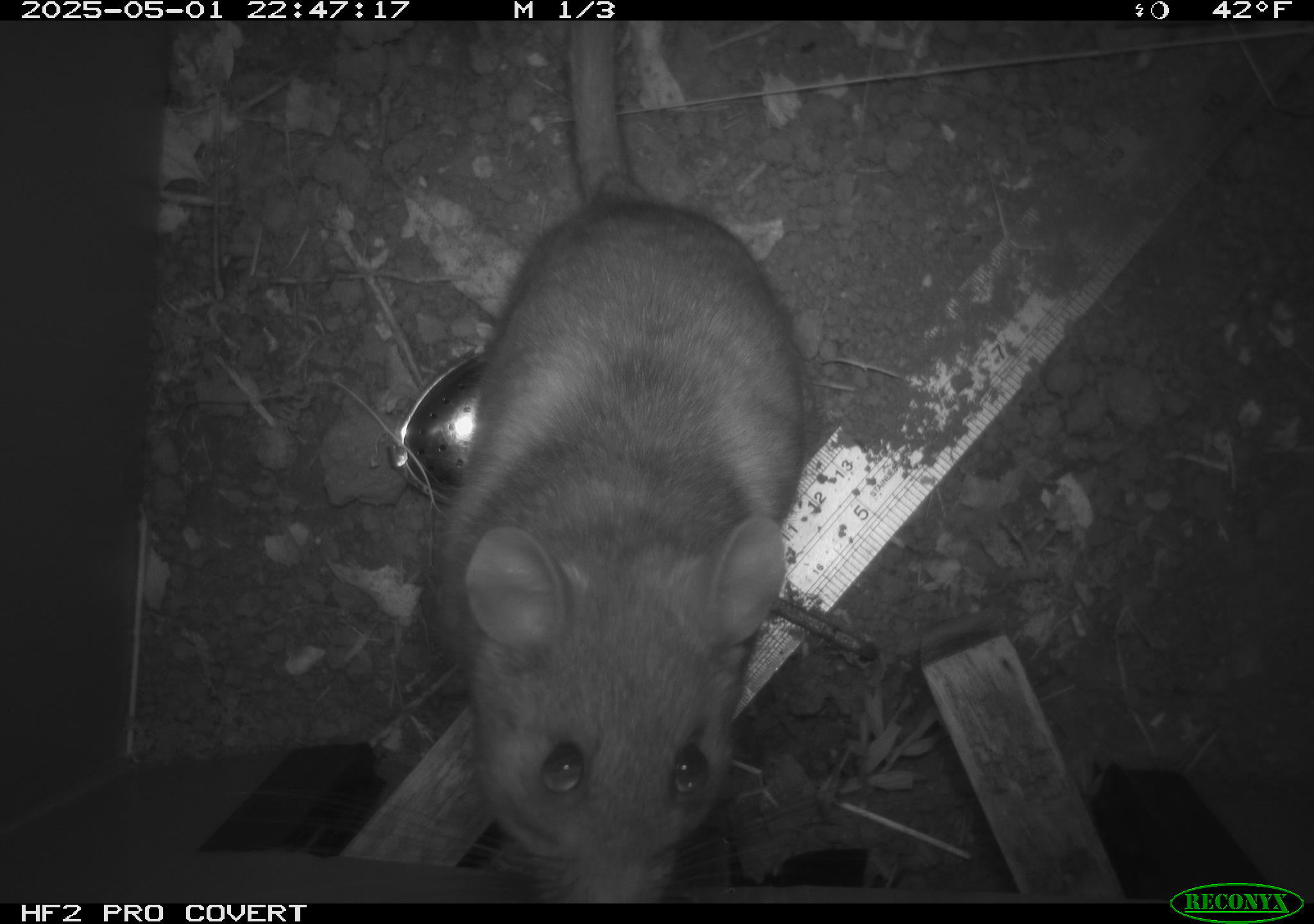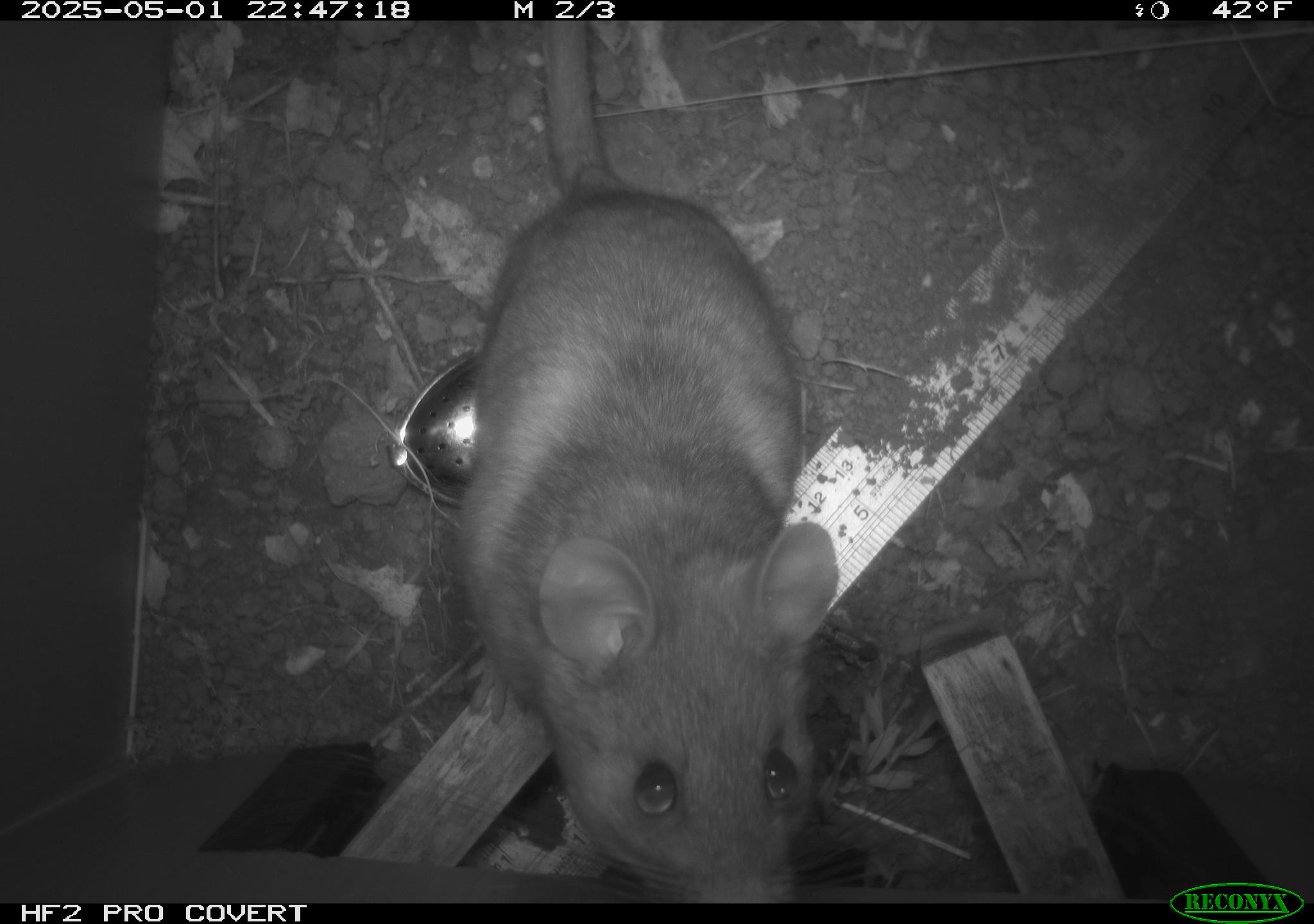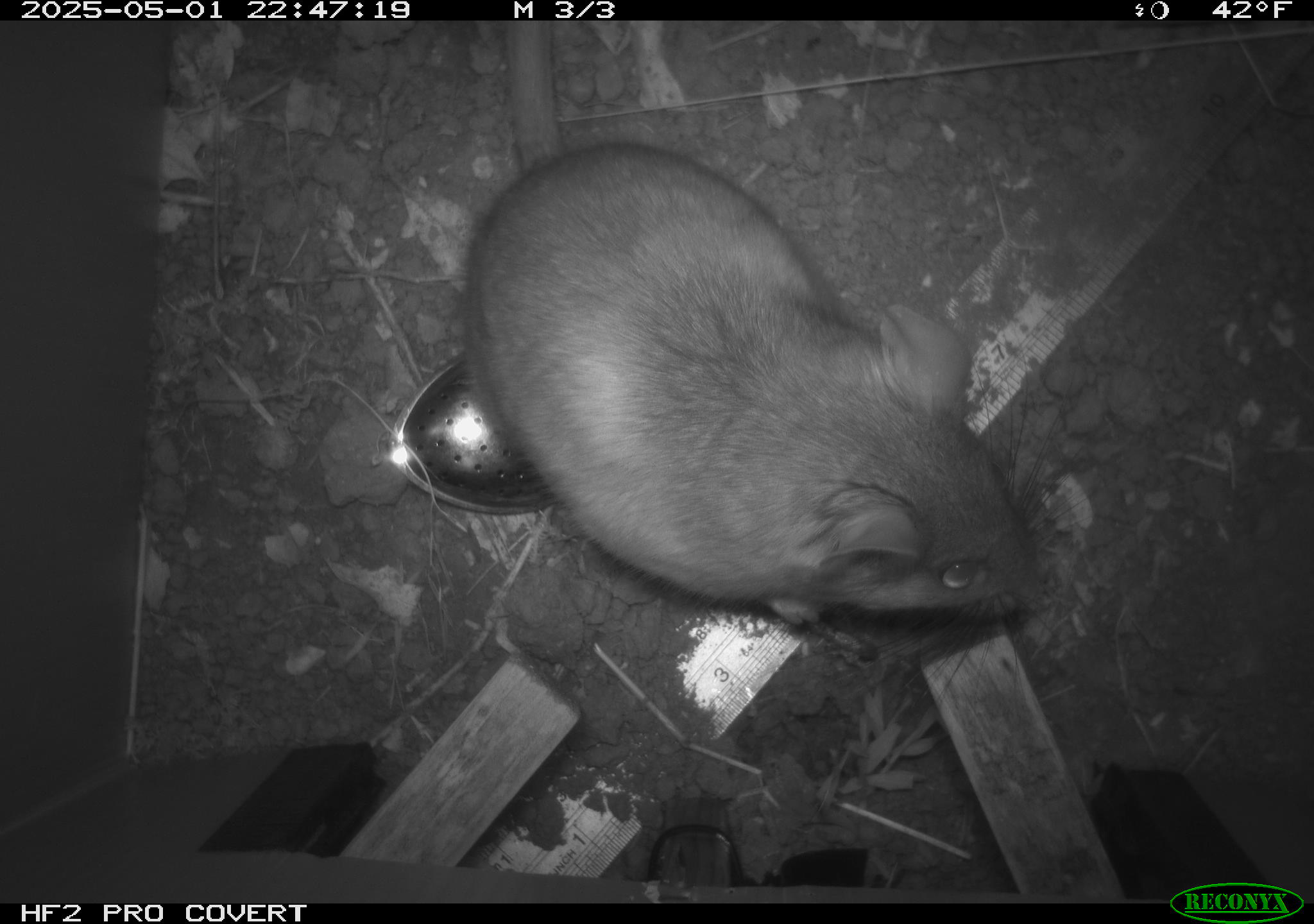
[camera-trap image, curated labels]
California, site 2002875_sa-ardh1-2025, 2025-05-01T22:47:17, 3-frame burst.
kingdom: Animalia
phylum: Chordata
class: Mammalia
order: Rodentia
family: Cricetidae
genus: Neotoma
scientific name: Neotoma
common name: pack rat or woodrat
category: neotoma species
Neotoma species (pack rat or woodrat) (Neotoma).